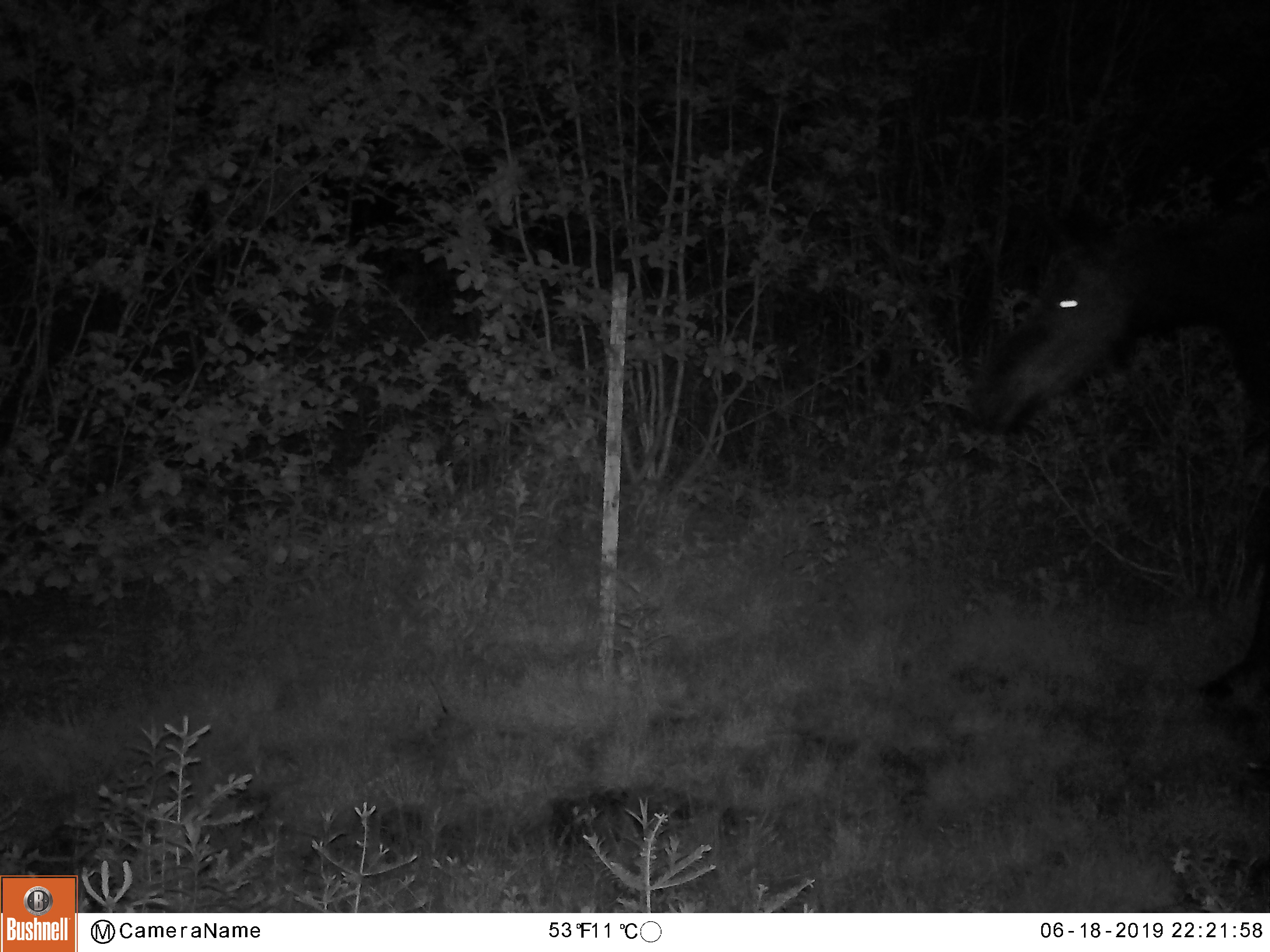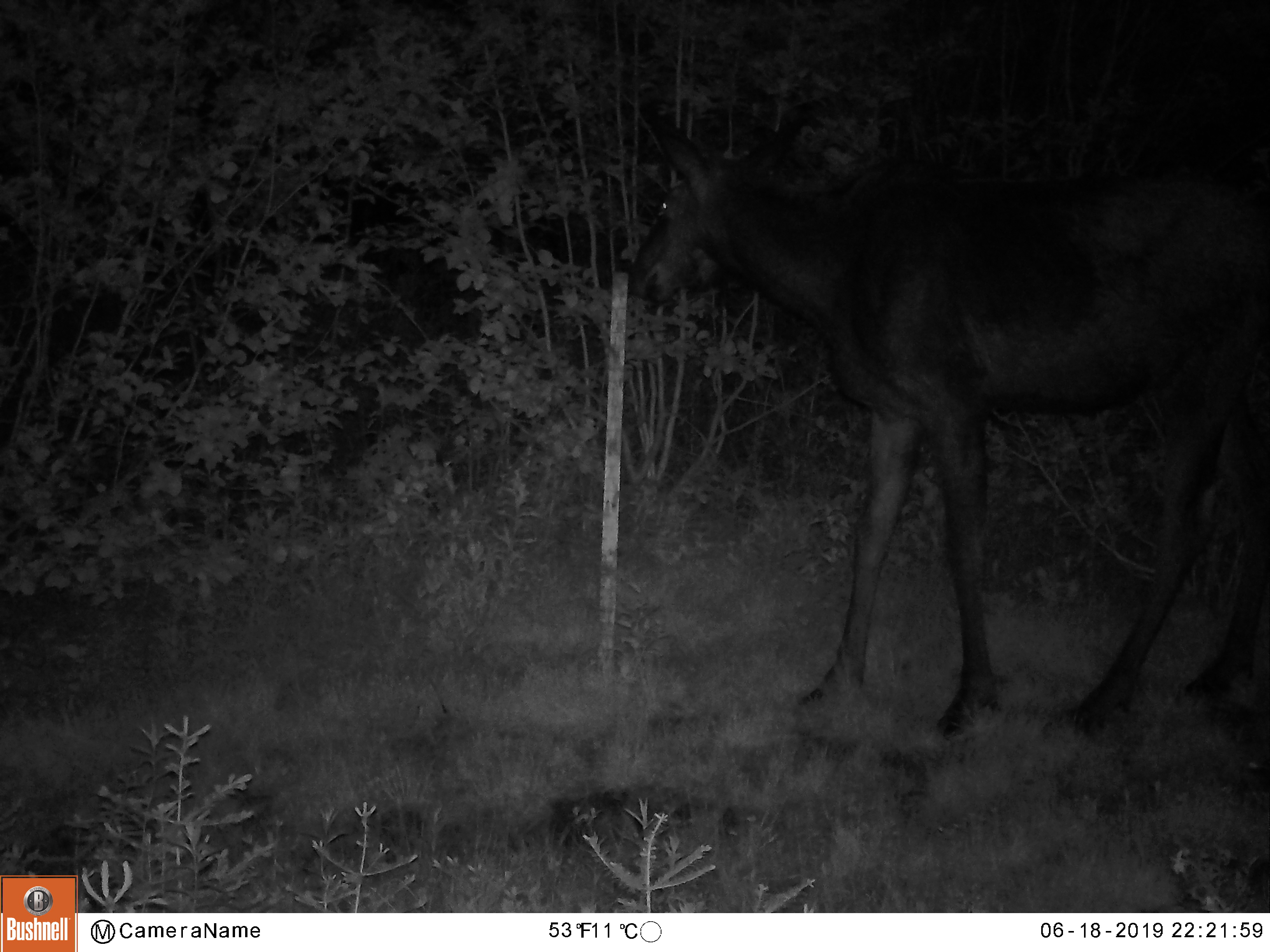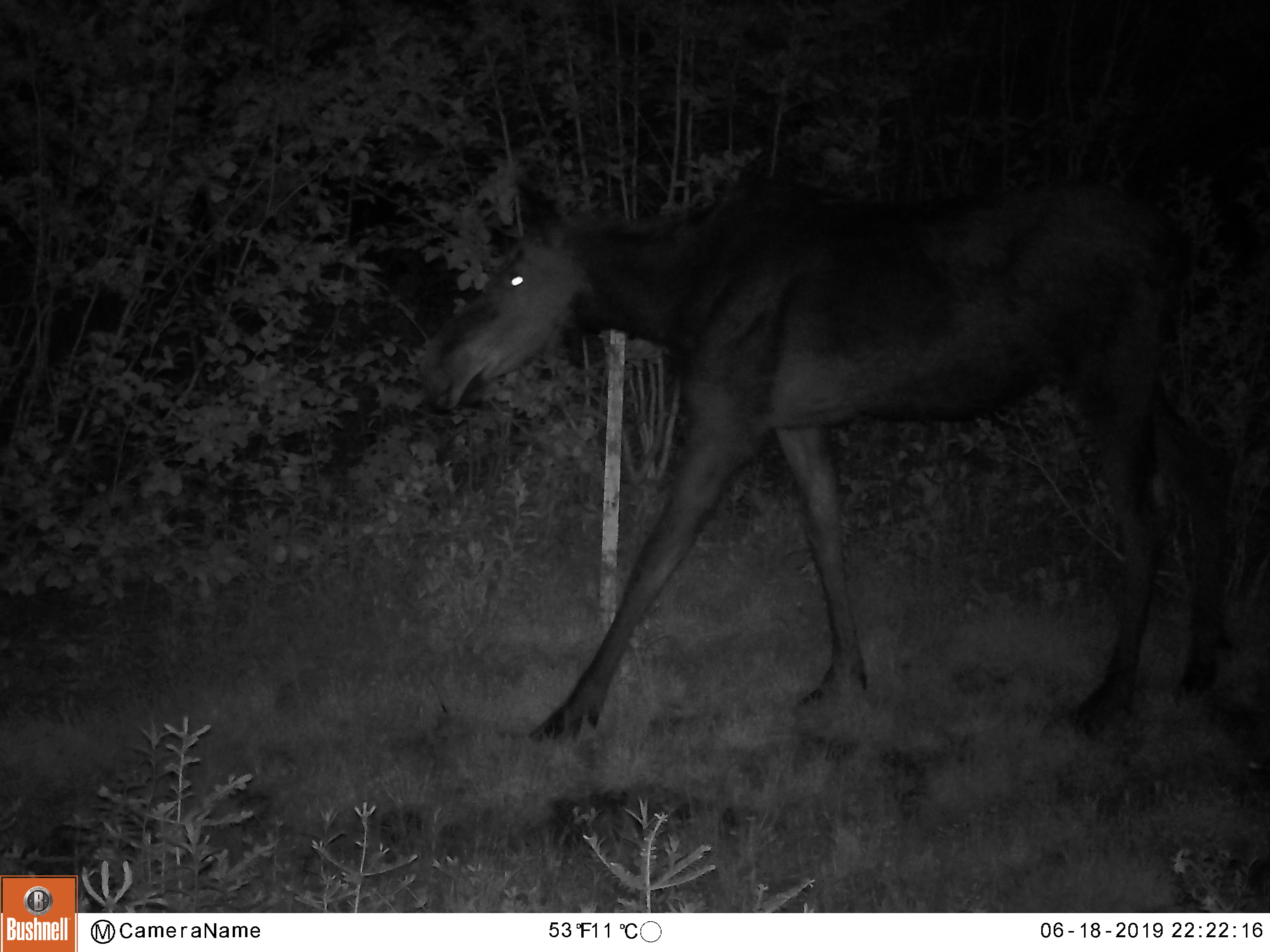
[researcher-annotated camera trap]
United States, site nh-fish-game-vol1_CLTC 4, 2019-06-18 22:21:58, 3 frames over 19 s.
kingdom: Animalia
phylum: Chordata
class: Mammalia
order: Artiodactyla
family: Cervidae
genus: Alces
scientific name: Alces alces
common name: moose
Moose (Alces alces).